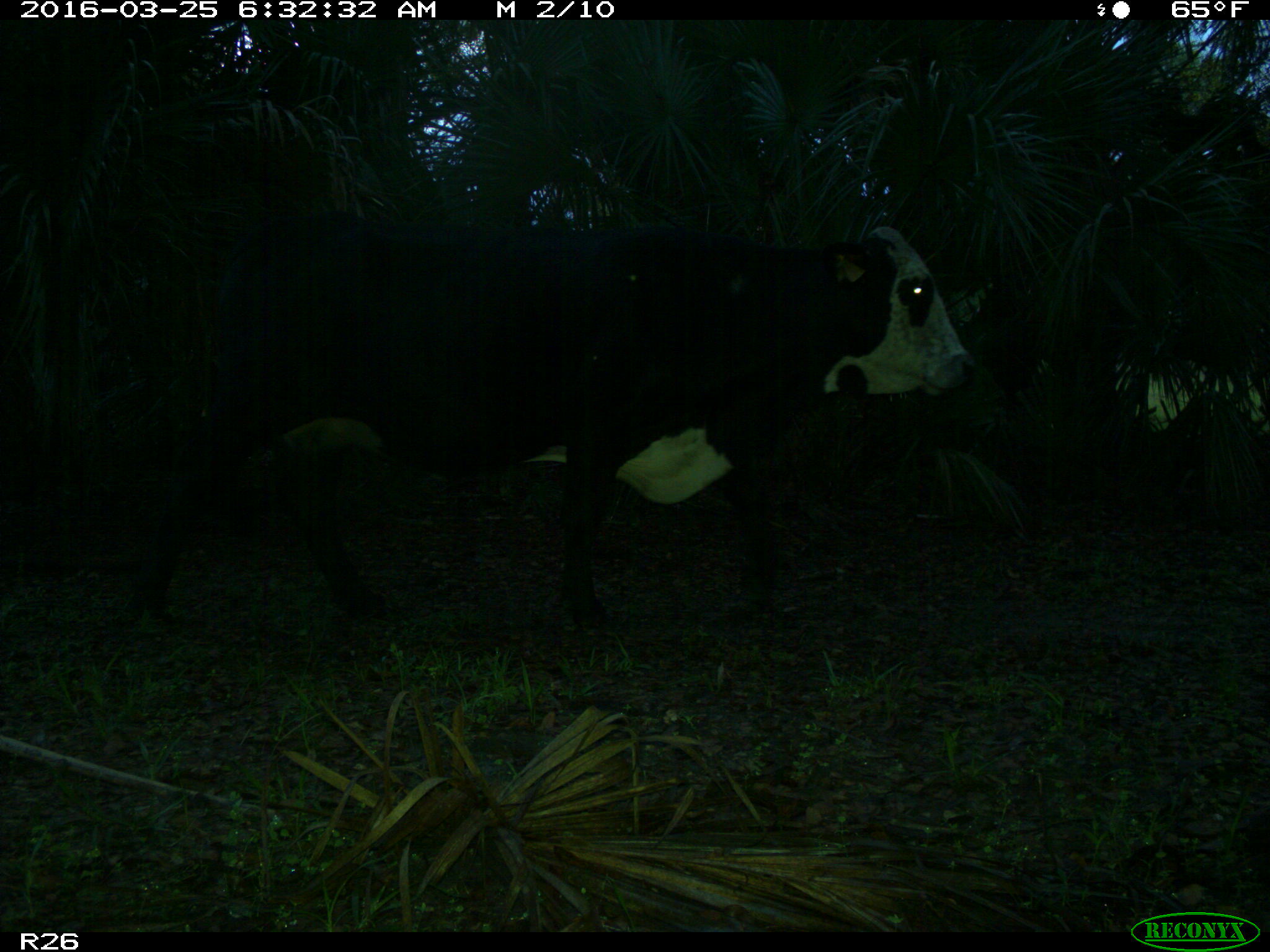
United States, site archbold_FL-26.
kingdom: Animalia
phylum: Chordata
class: Mammalia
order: Artiodactyla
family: Bovidae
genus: Bos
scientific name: Bos taurus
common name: domestic cow